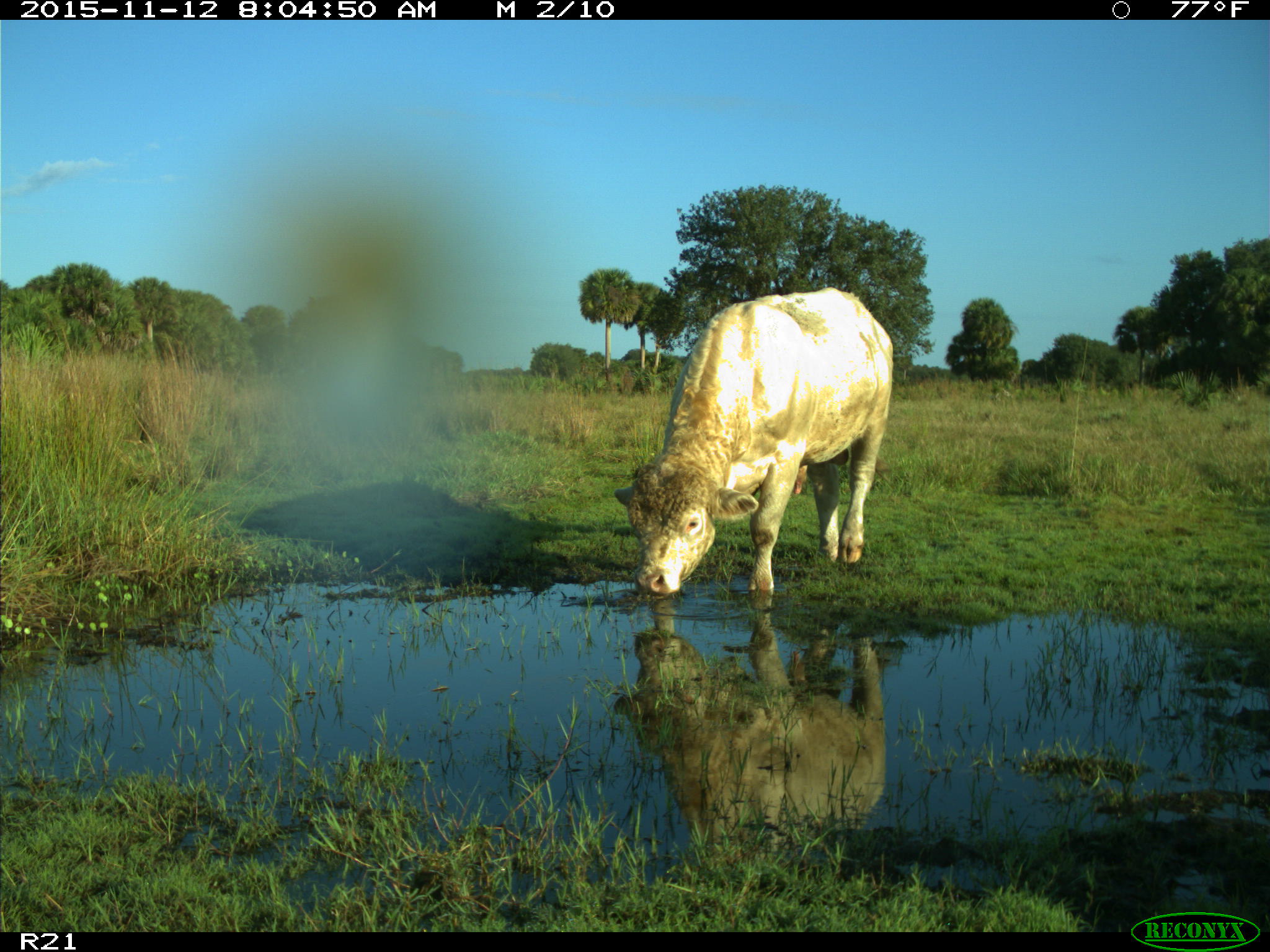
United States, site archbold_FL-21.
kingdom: Animalia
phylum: Chordata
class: Mammalia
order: Artiodactyla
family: Bovidae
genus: Bos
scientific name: Bos taurus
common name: domestic cow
Bos taurus (domestic cow).